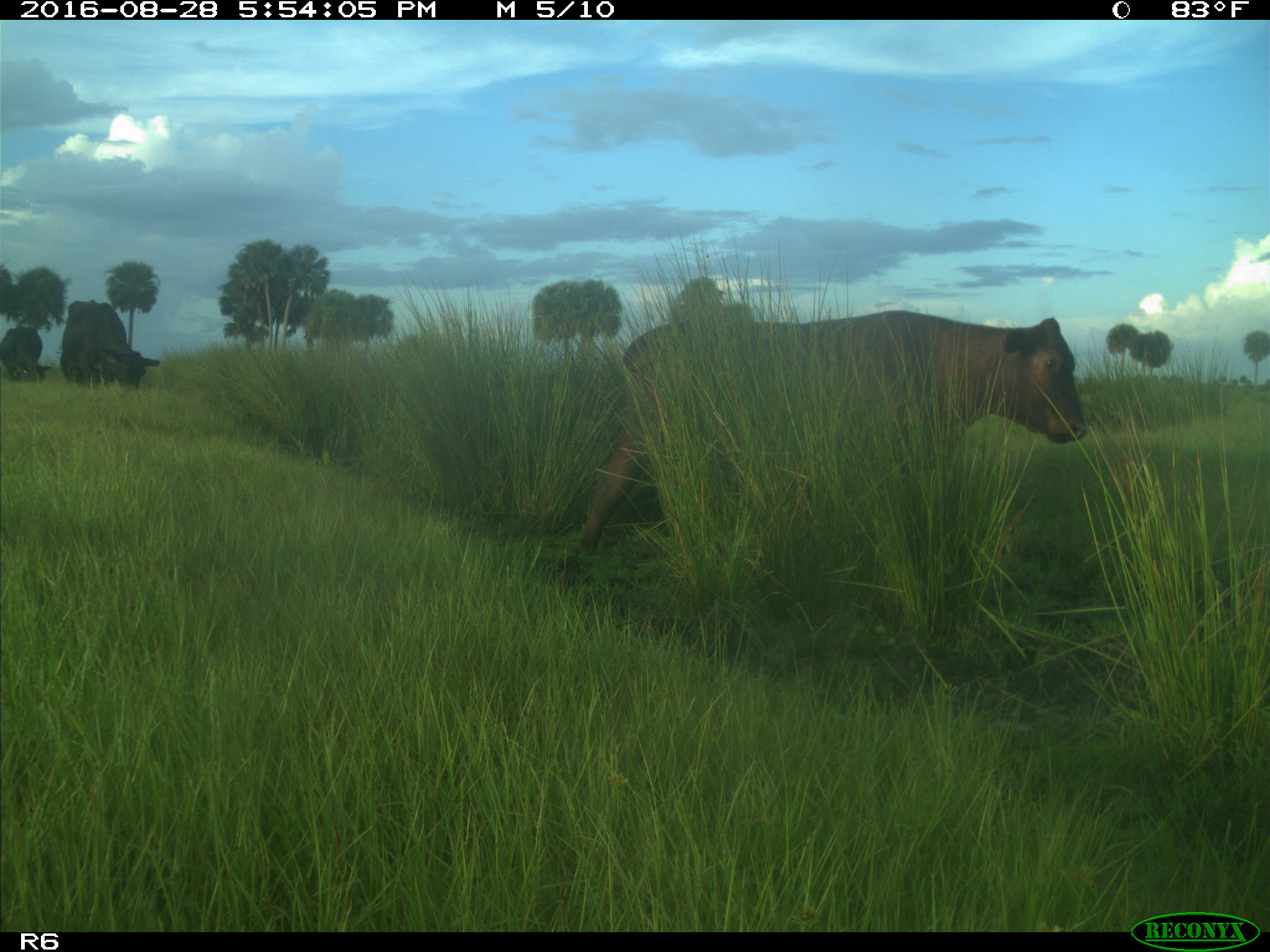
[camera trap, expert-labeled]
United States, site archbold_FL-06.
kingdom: Animalia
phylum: Chordata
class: Mammalia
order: Artiodactyla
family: Bovidae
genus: Bos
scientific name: Bos taurus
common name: domestic cow